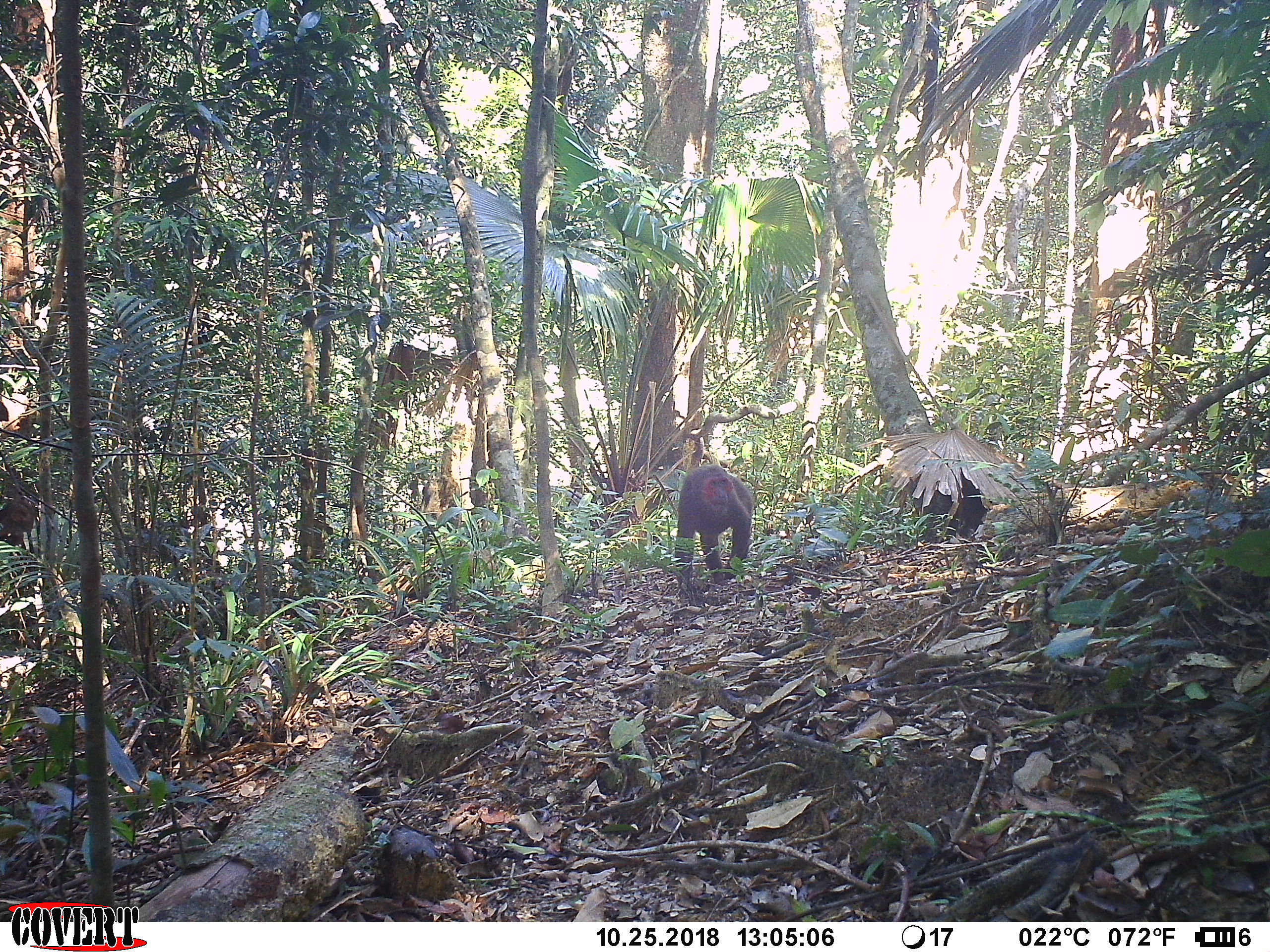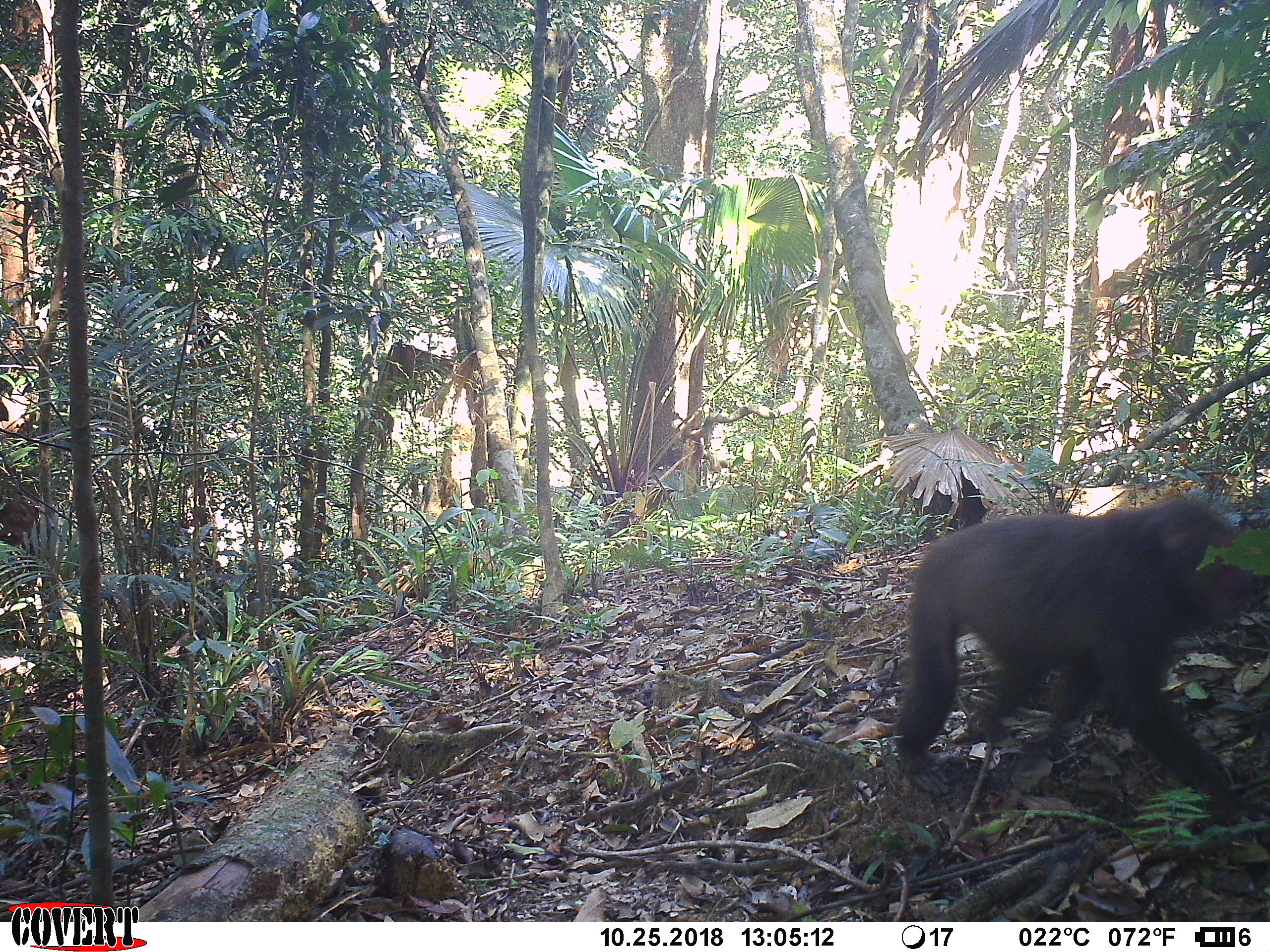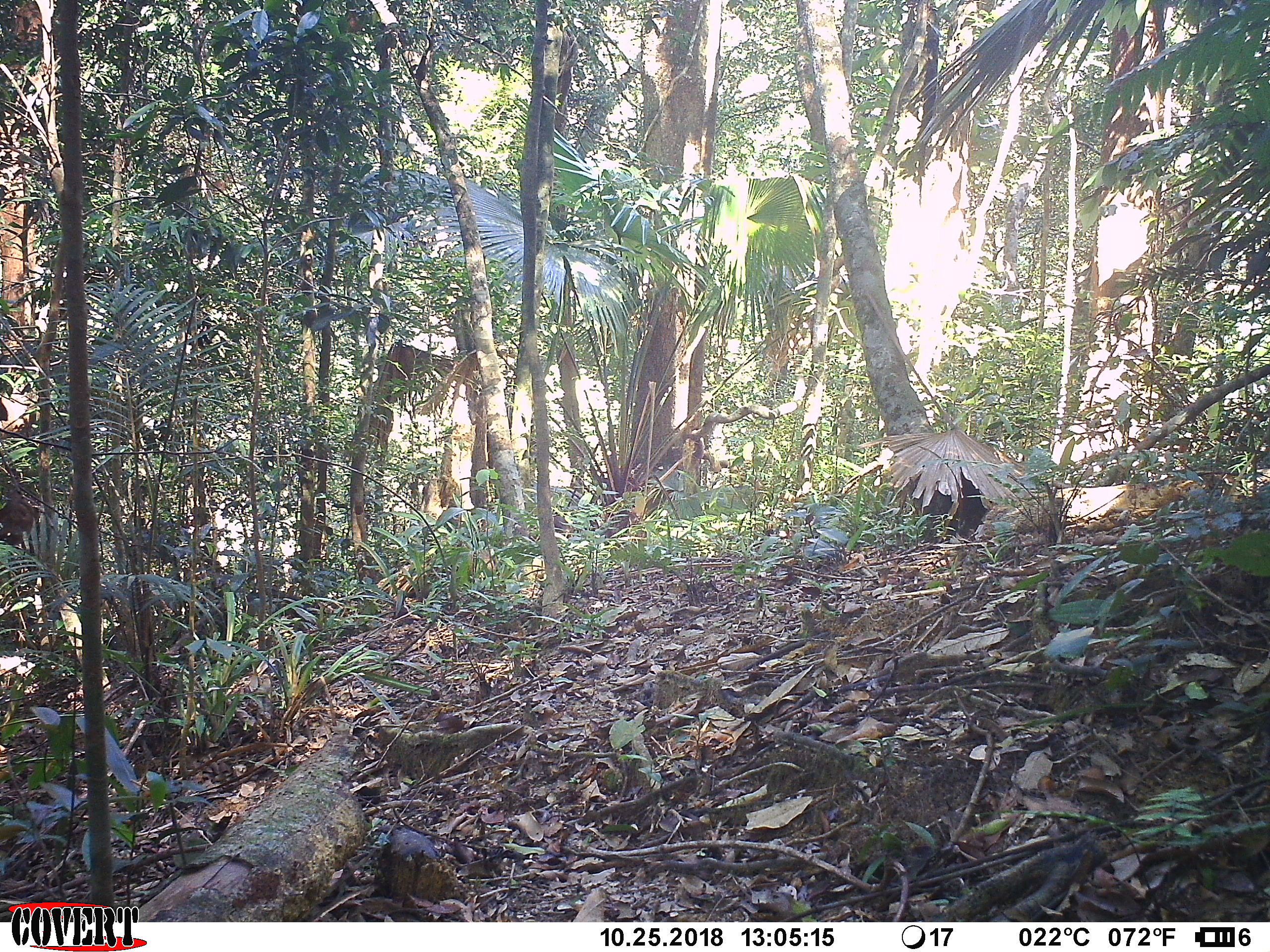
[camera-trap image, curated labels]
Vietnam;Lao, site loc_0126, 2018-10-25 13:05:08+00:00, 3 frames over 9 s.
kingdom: Animalia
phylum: Chordata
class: Mammalia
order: Primates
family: Cercopithecidae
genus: Macaca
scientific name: Macaca arctoides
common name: stump-tailed macaque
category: stump tailed macaque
Stump tailed macaque (stump-tailed macaque) (Macaca arctoides). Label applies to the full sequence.